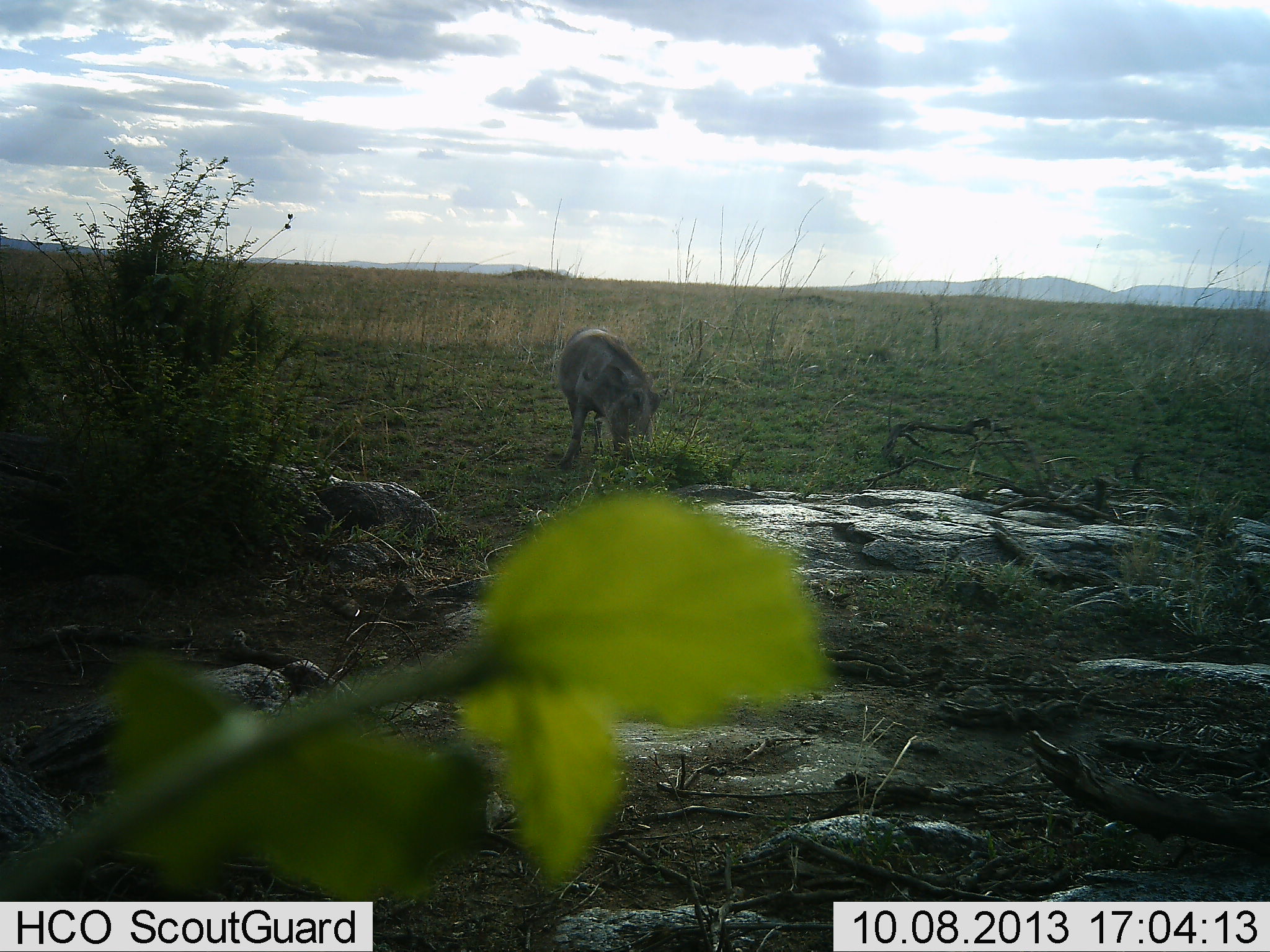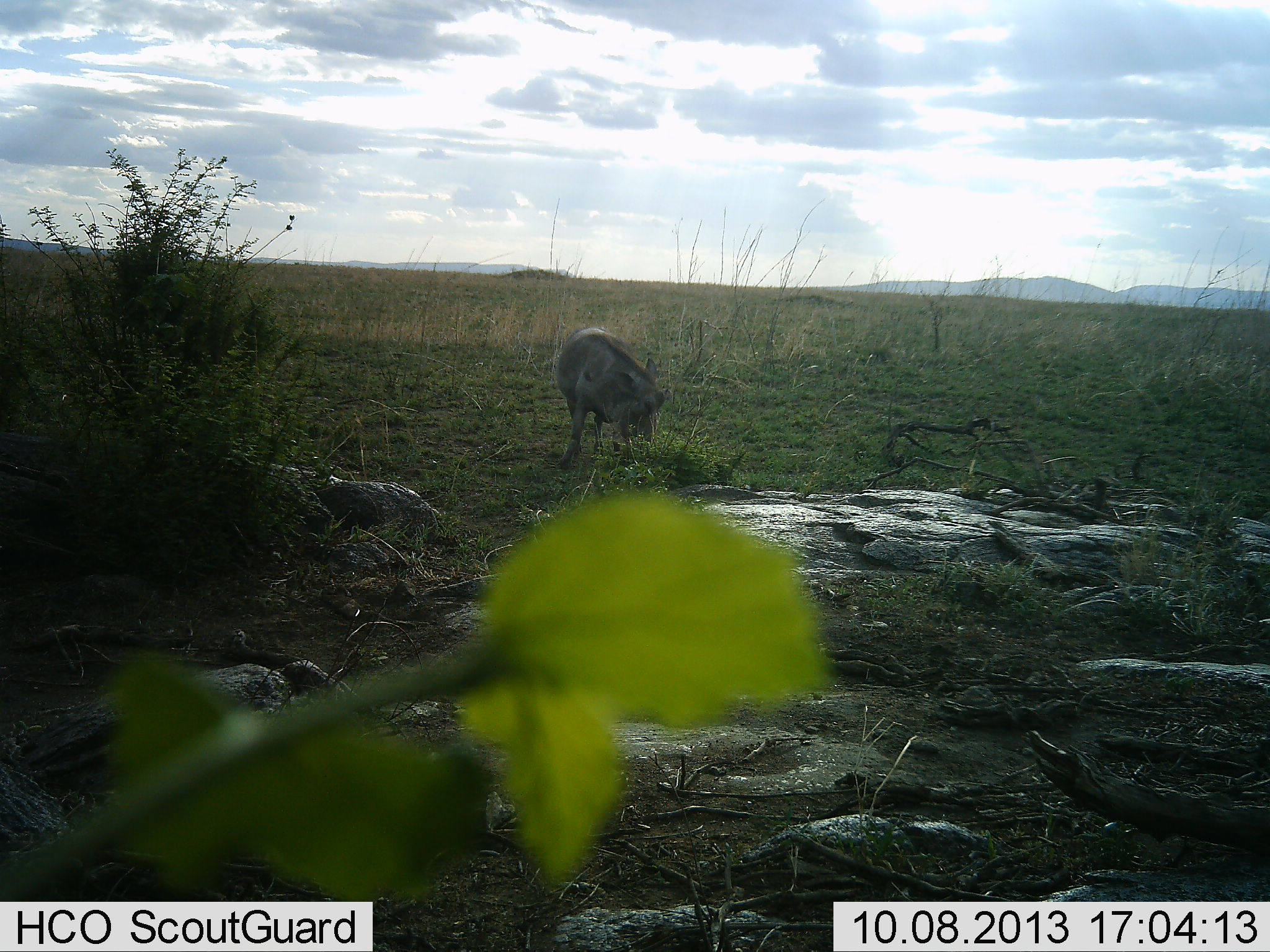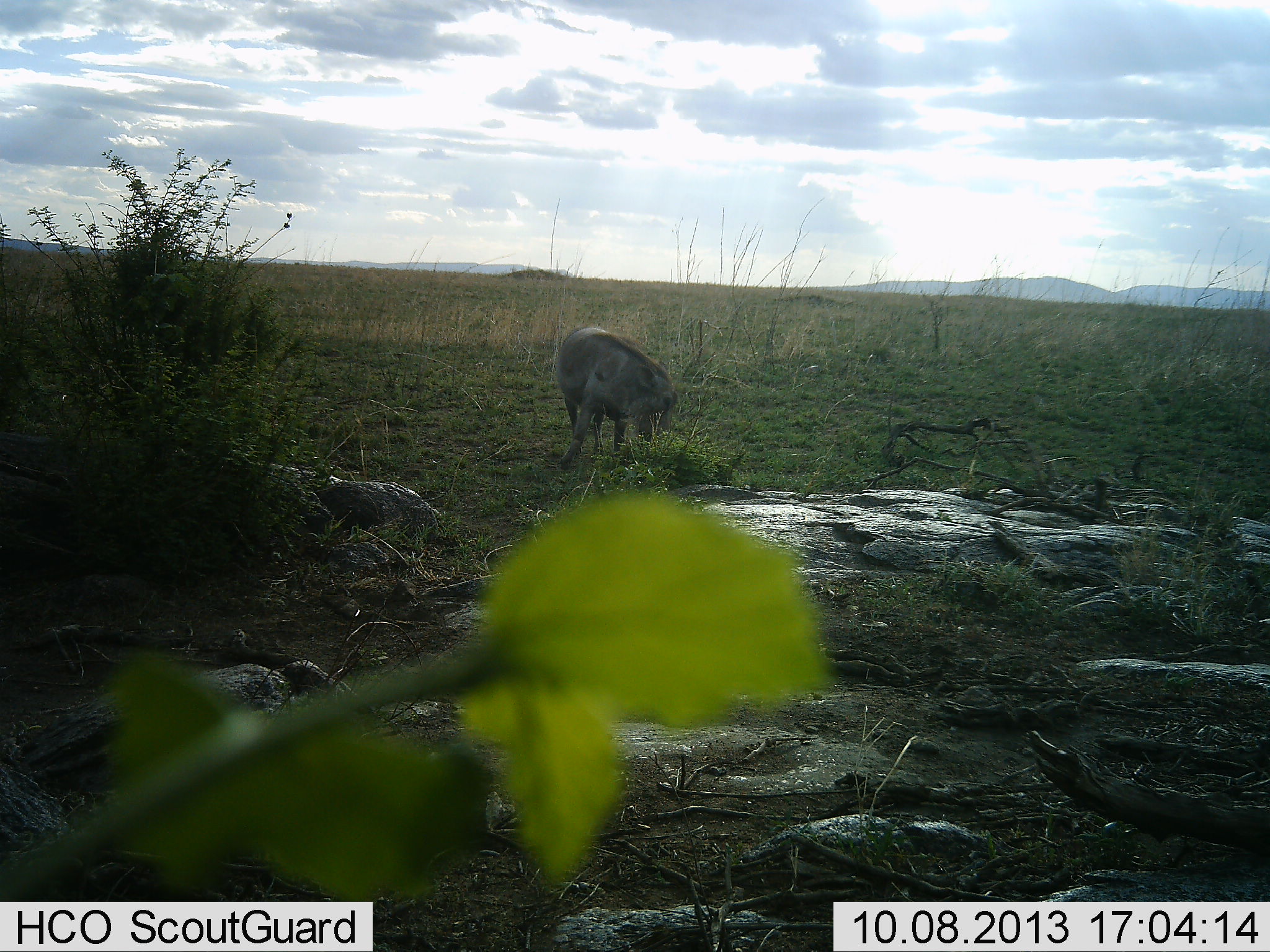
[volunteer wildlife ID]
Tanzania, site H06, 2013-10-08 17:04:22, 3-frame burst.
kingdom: Animalia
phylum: Chordata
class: Mammalia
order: Artiodactyla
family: Suidae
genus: Phacochoerus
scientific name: Phacochoerus africanus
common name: warthog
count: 1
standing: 10%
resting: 0%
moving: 10%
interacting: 0%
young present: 0%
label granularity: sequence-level